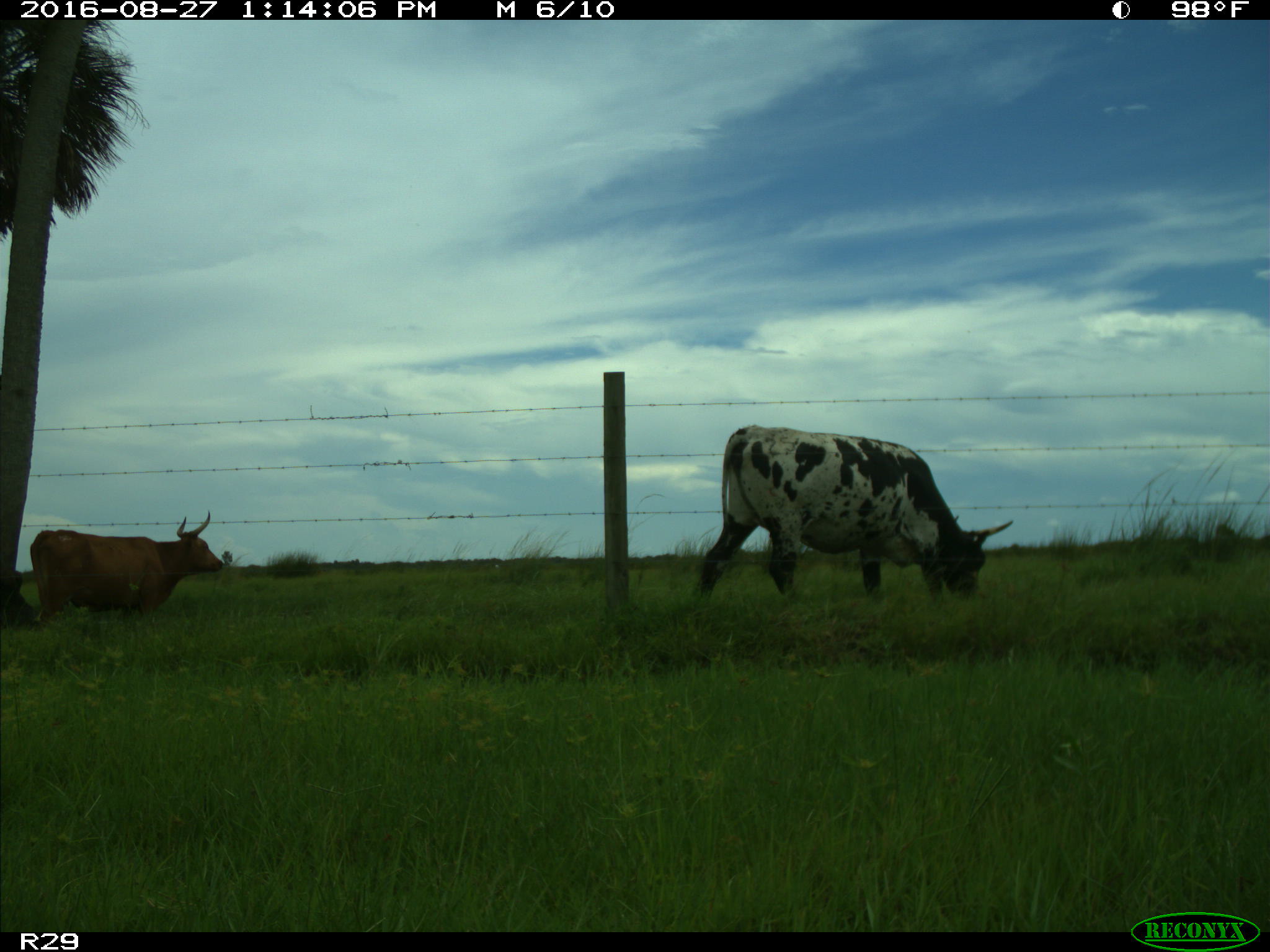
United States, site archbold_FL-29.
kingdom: Animalia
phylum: Chordata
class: Mammalia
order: Artiodactyla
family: Bovidae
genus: Bos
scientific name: Bos taurus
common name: domestic cow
Bos taurus (domestic cow).